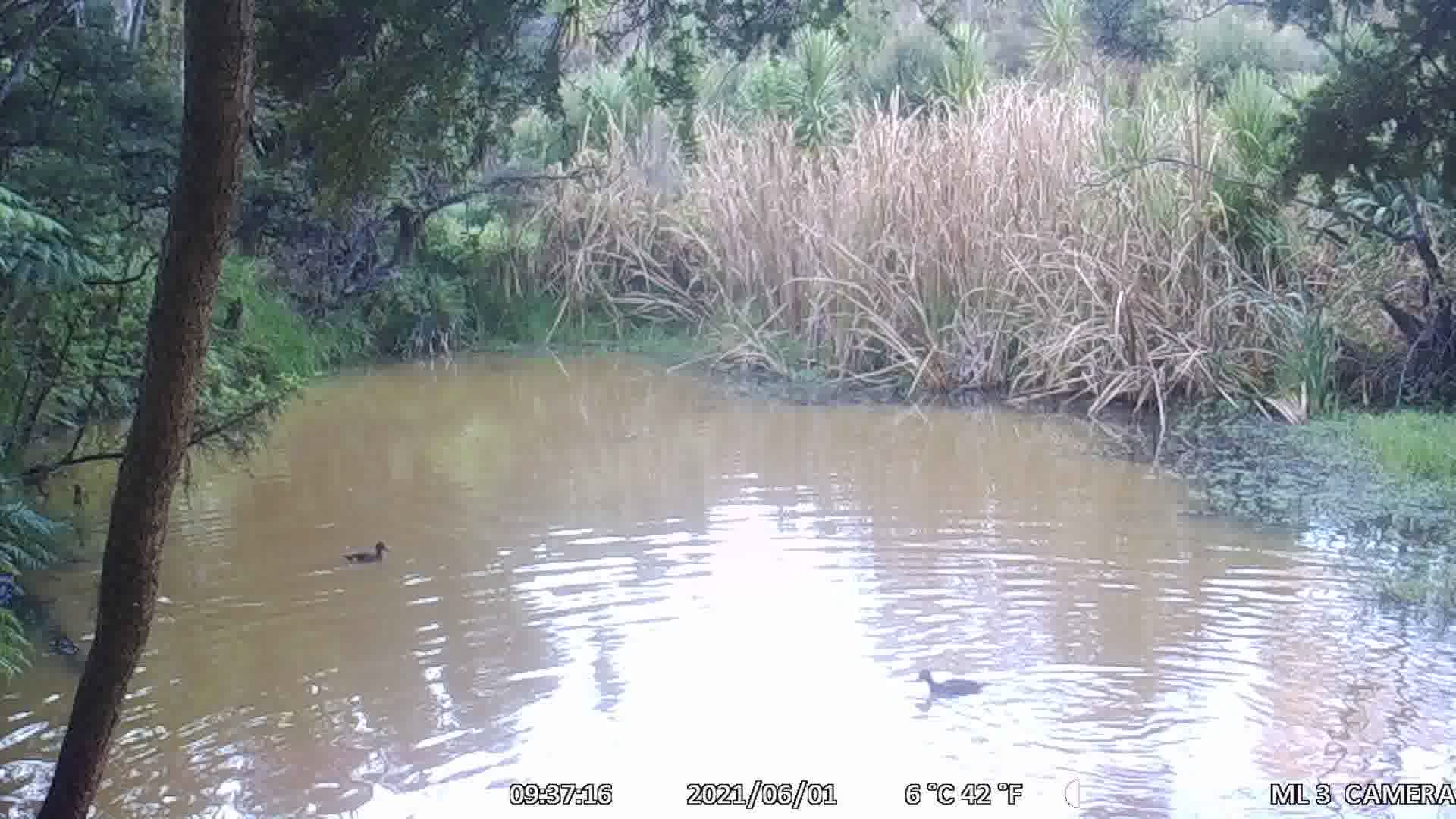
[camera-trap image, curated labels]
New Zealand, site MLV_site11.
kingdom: Animalia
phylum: Chordata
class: Aves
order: Anseriformes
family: Anatidae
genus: Anas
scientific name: Anas chlorotis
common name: brown teal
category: pateke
Pateke (brown teal) (Anas chlorotis).